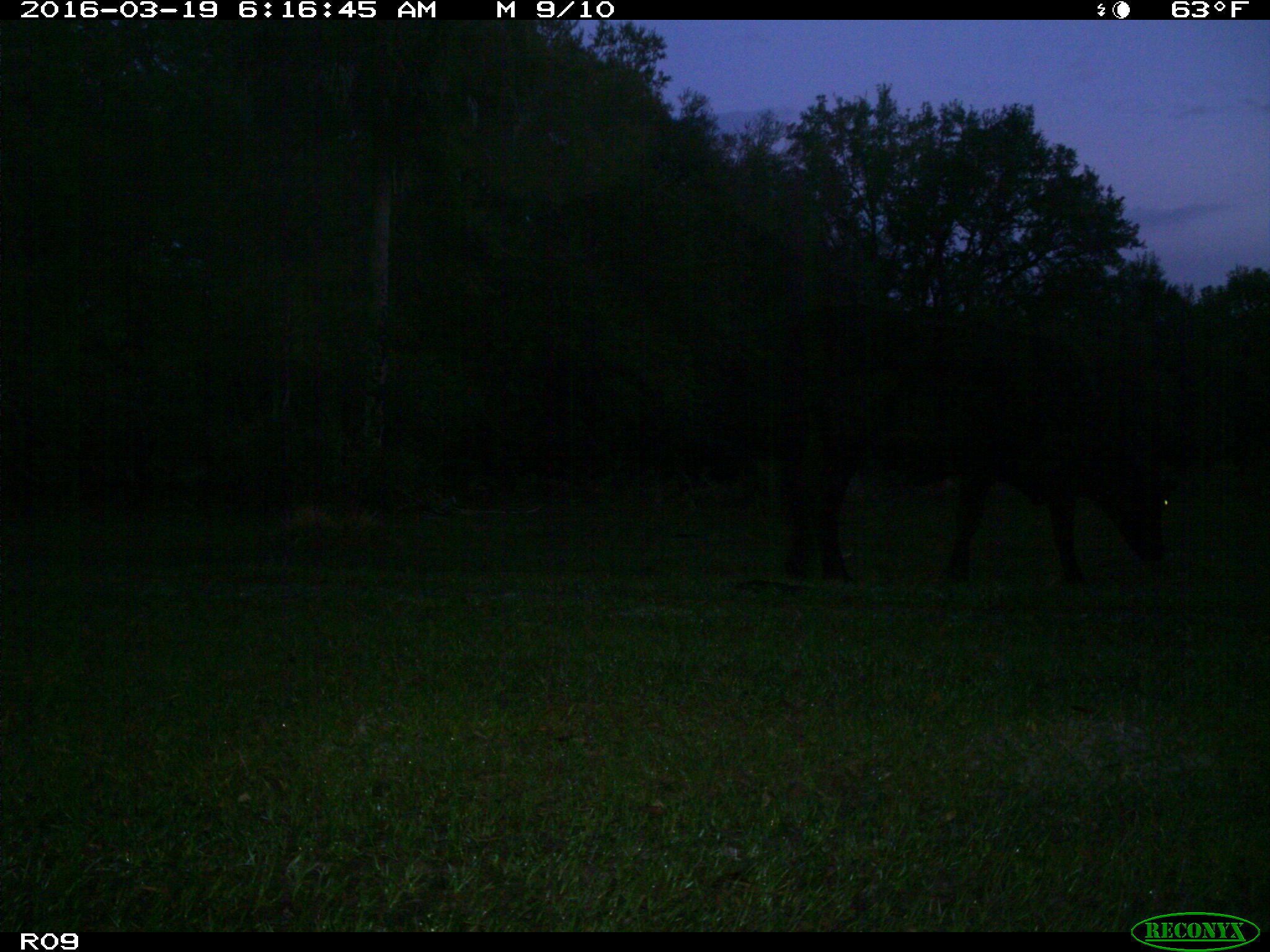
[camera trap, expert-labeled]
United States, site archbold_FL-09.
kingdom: Animalia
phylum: Chordata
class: Mammalia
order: Artiodactyla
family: Bovidae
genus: Bos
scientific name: Bos taurus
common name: domestic cow